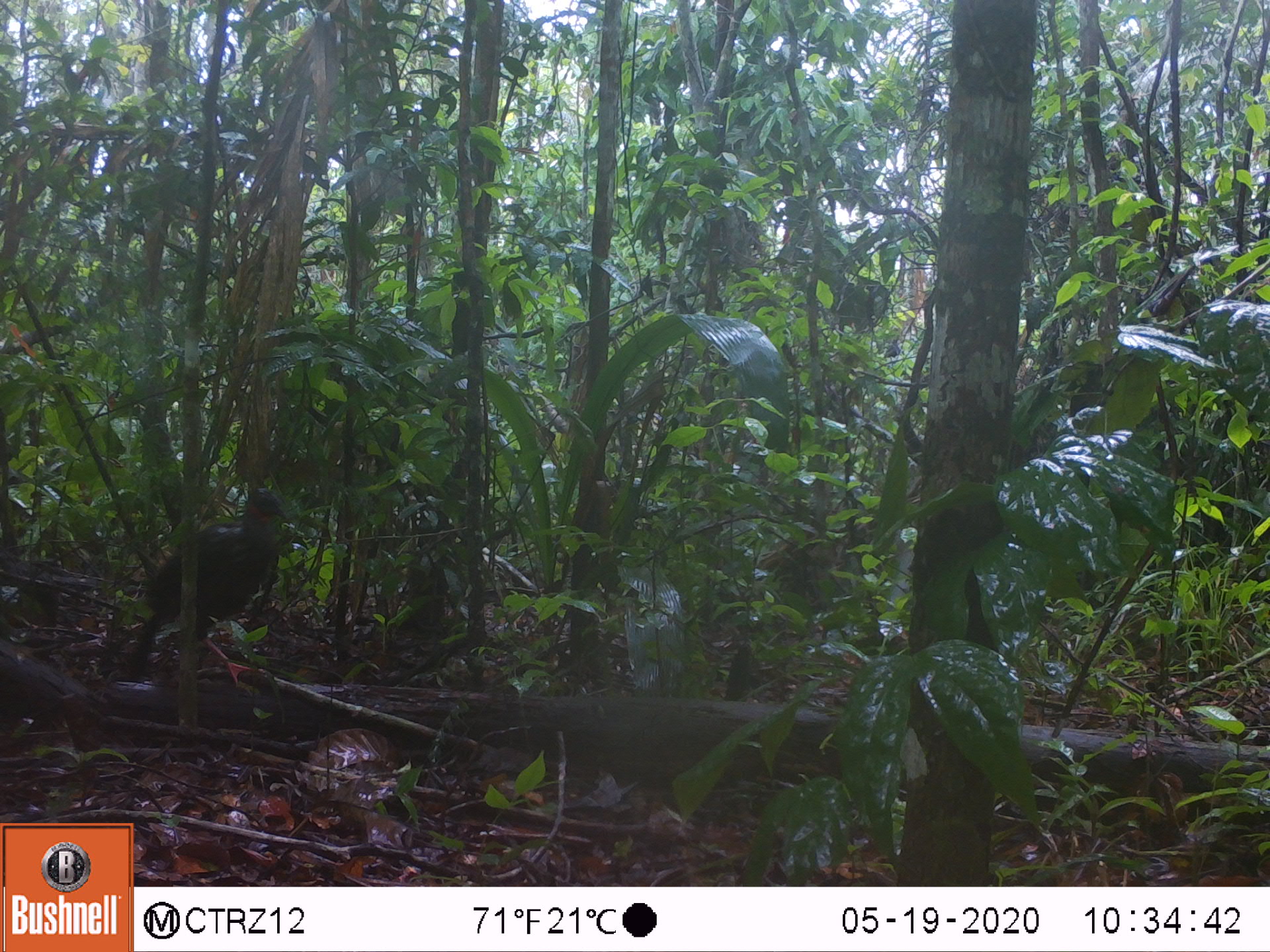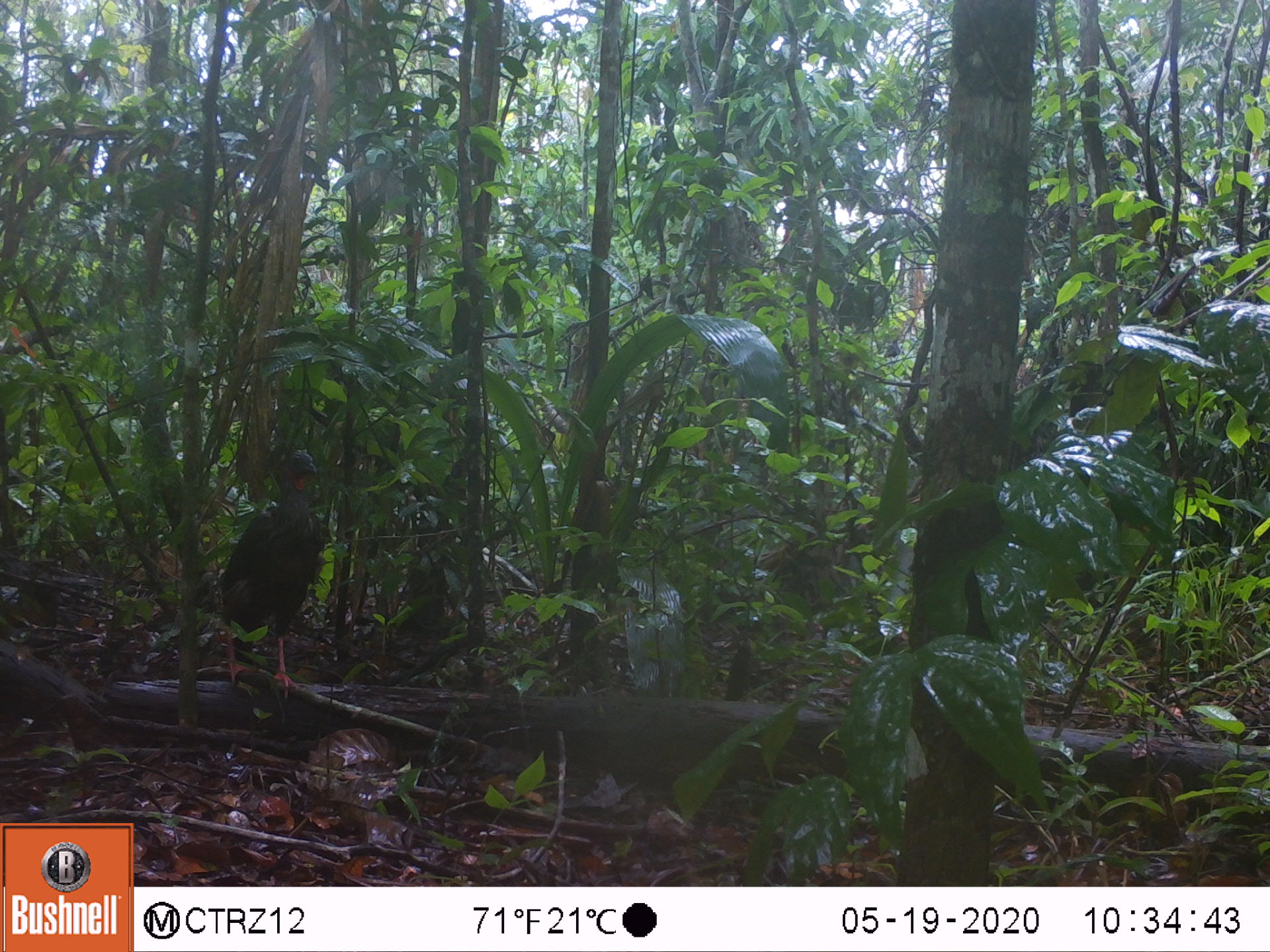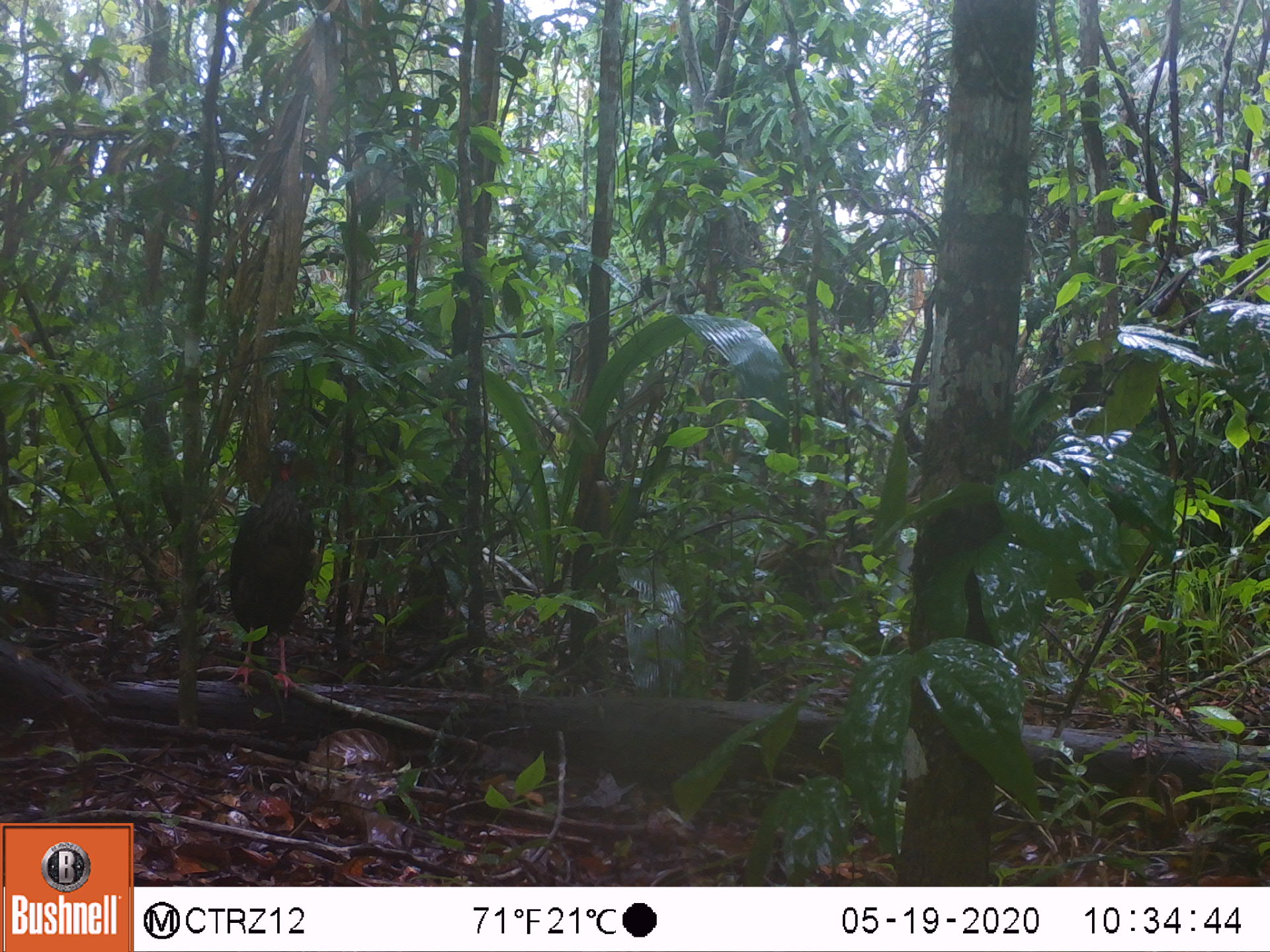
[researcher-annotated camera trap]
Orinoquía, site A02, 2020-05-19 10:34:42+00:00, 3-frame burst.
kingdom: Animalia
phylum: Chordata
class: Aves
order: Galliformes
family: Cracidae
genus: Penelope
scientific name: Penelope jacquacu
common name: spix's guan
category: spixs guan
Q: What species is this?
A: Spixs guan (spix's guan) (Penelope jacquacu).